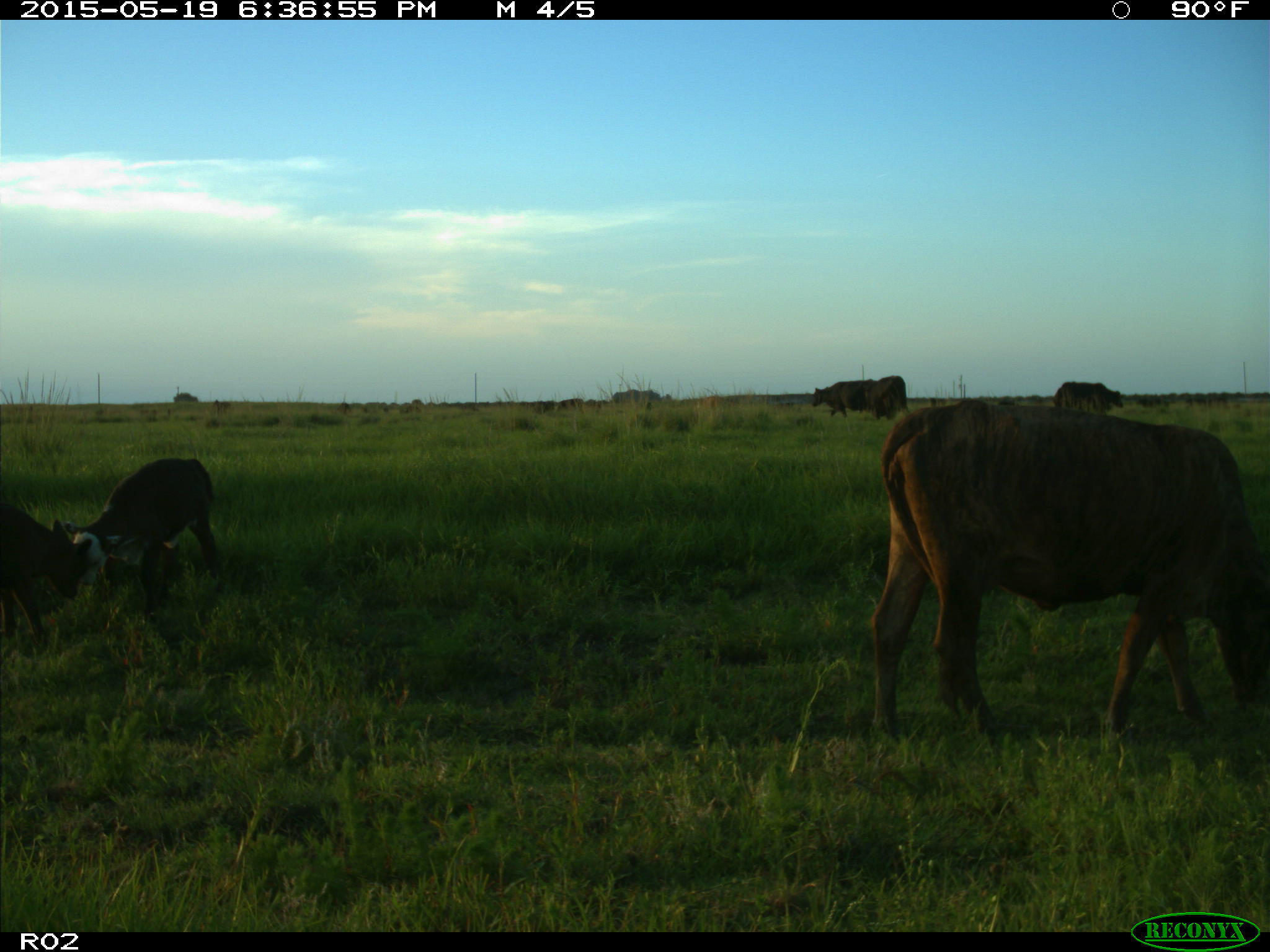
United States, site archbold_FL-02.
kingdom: Animalia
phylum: Chordata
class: Mammalia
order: Artiodactyla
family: Bovidae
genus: Bos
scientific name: Bos taurus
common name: domestic cow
Bos taurus (domestic cow).